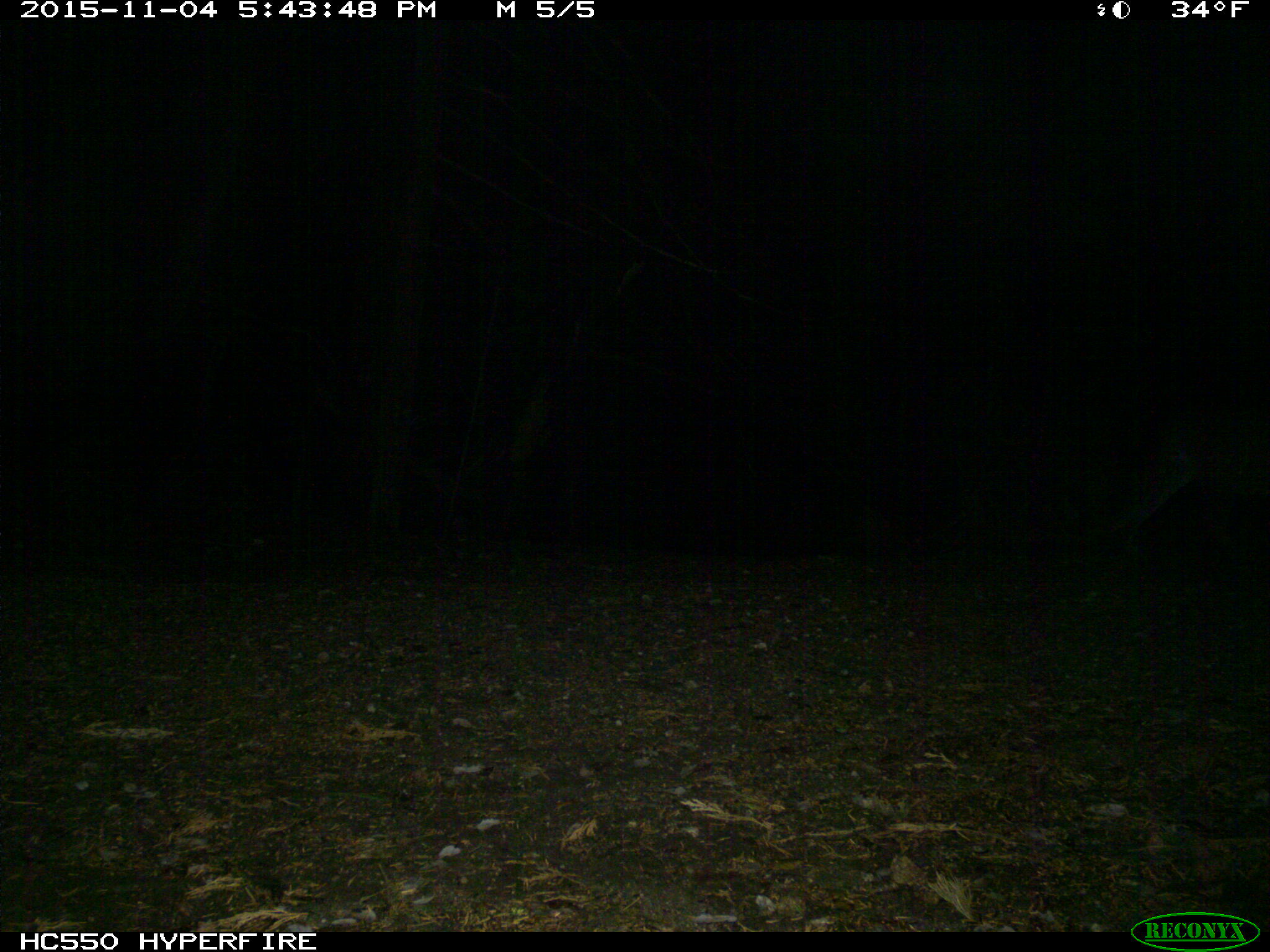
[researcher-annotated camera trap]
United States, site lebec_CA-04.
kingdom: Animalia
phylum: Chordata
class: Mammalia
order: Carnivora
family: Felidae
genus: Puma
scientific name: Puma concolor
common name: mountain lion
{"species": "Puma concolor (mountain lion)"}